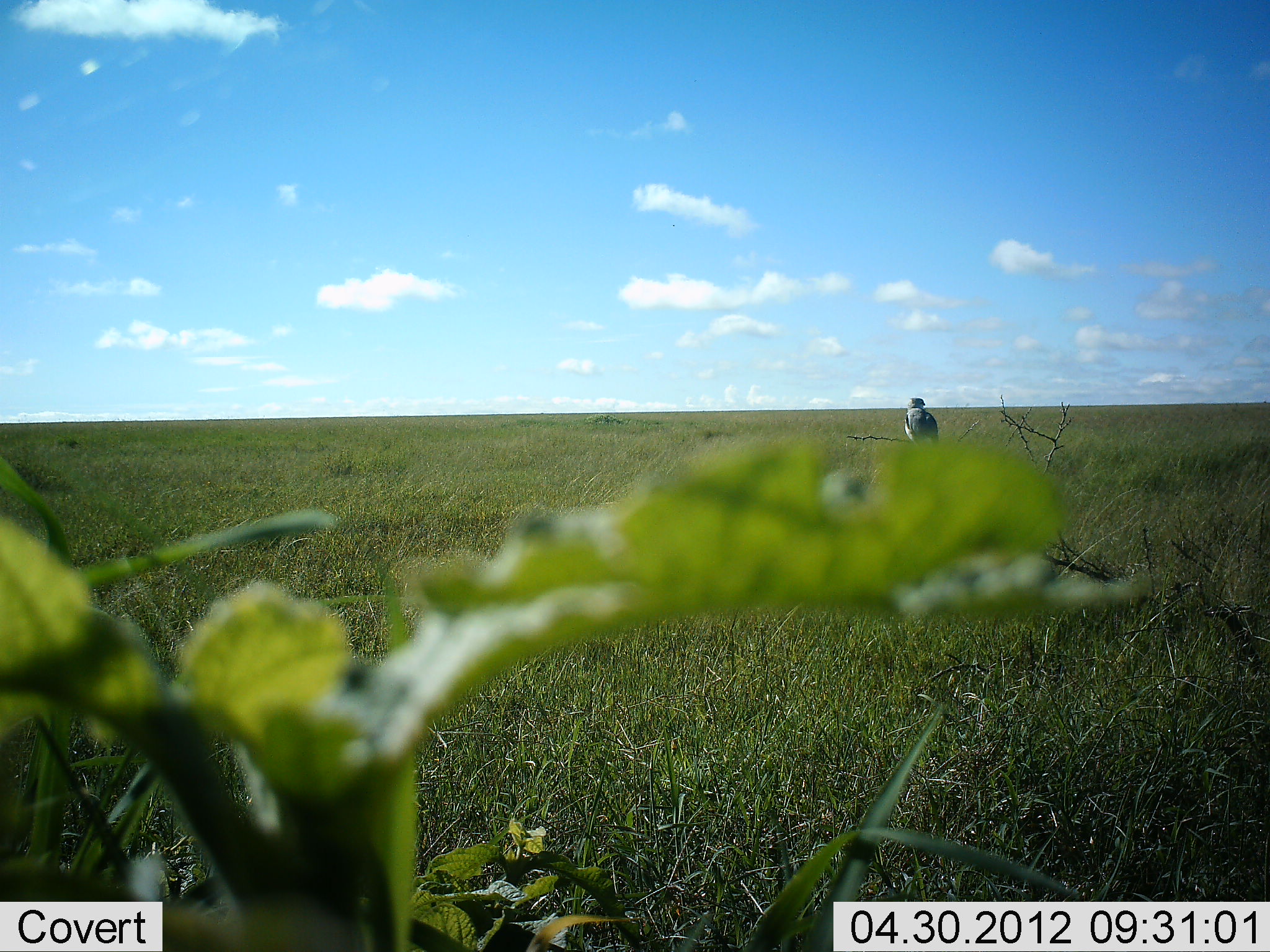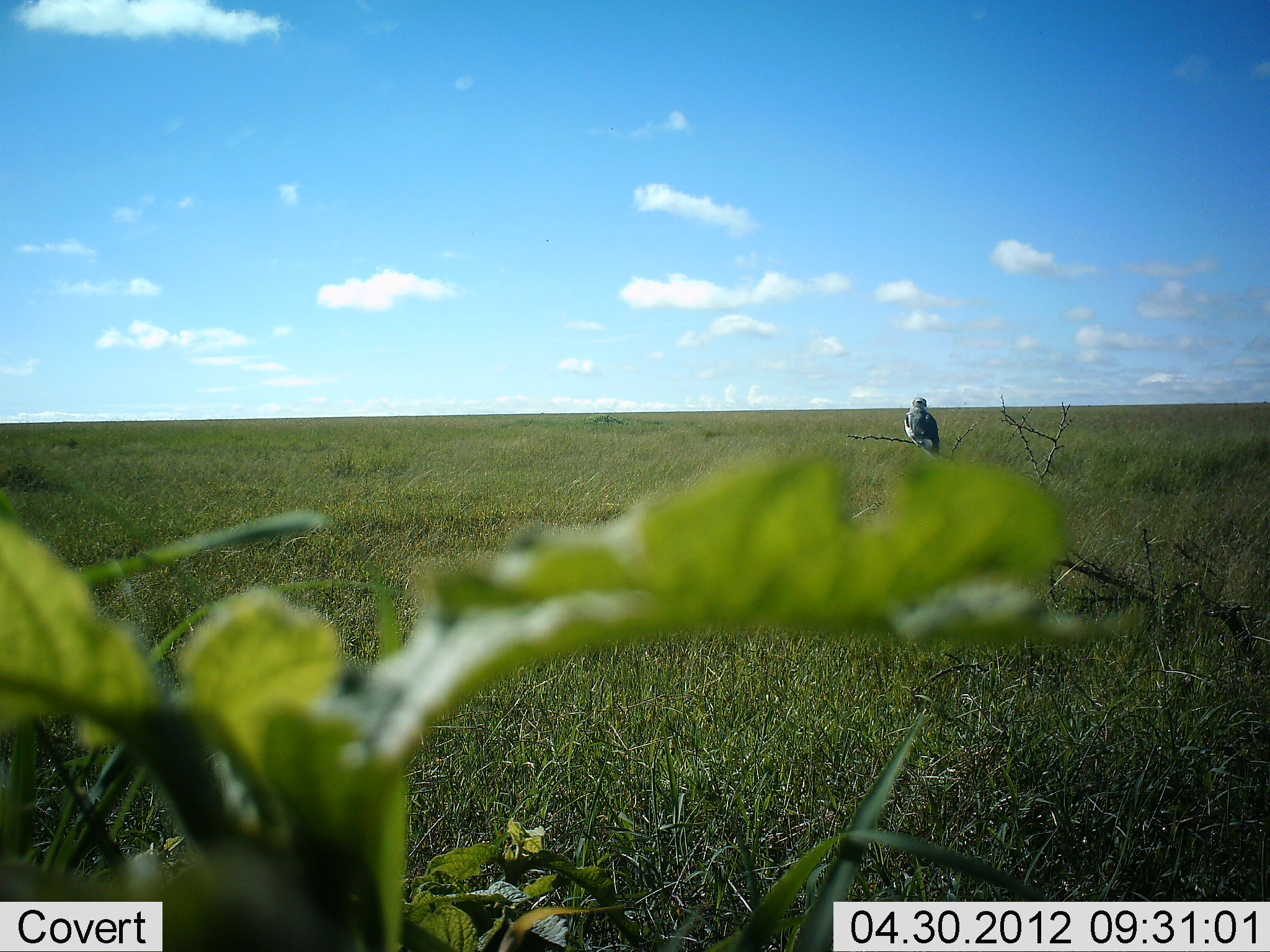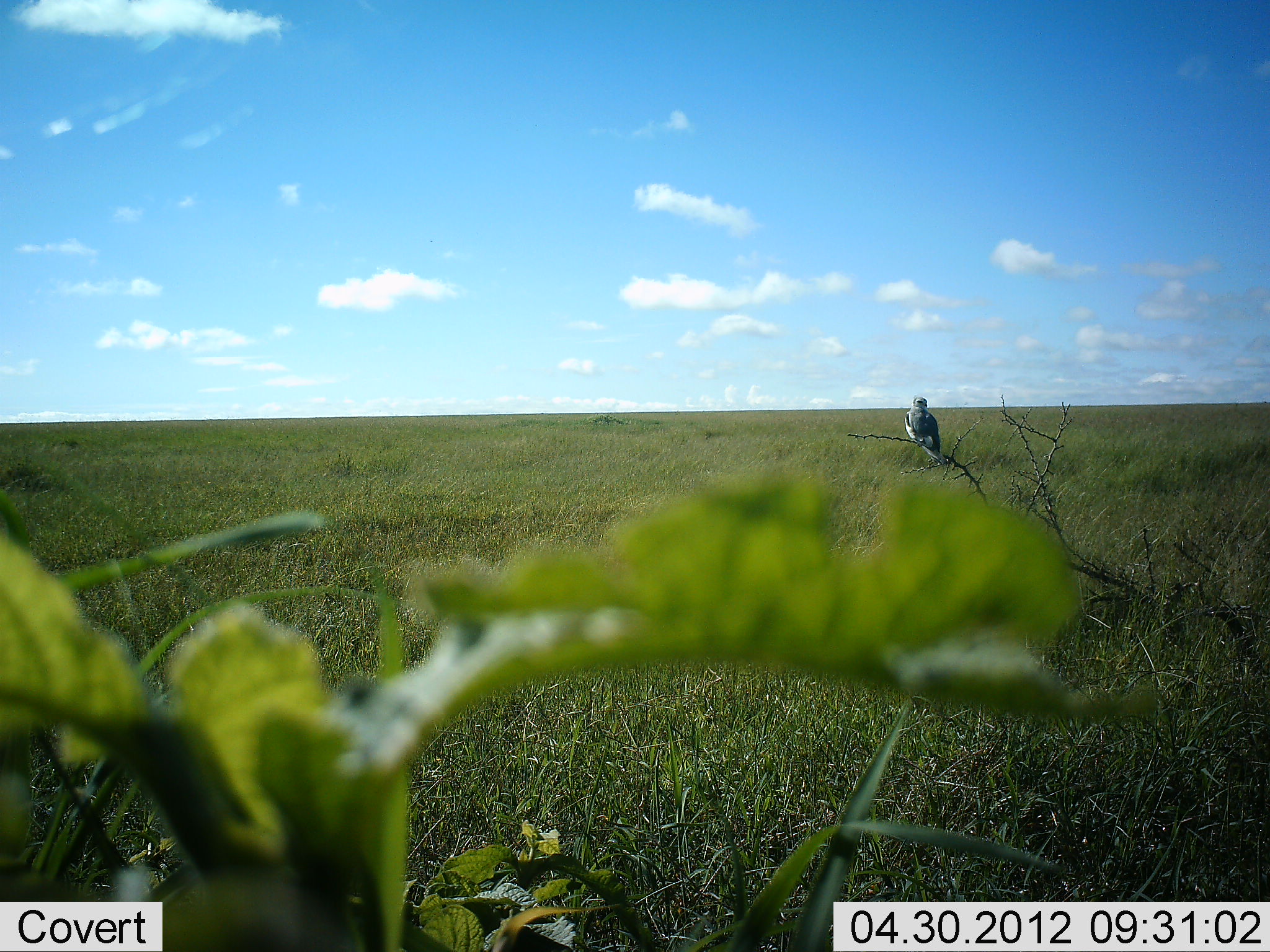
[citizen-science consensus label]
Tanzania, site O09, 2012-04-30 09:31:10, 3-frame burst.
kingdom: Animalia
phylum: Chordata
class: Aves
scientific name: Aves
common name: bird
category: otherbird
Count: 1.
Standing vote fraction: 58%.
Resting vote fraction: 47%.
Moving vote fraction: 0%.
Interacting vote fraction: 0%.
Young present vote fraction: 0%.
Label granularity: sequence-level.